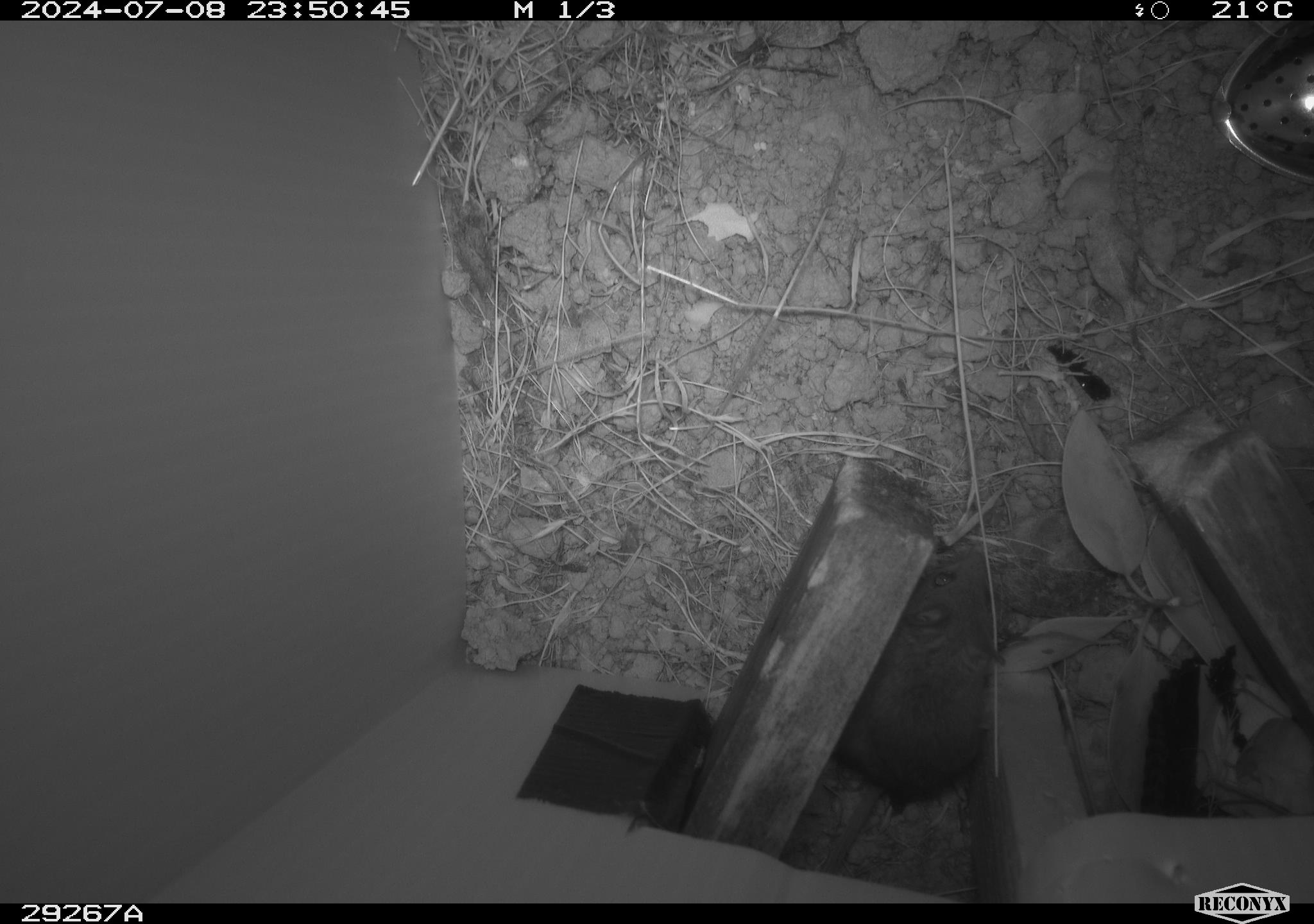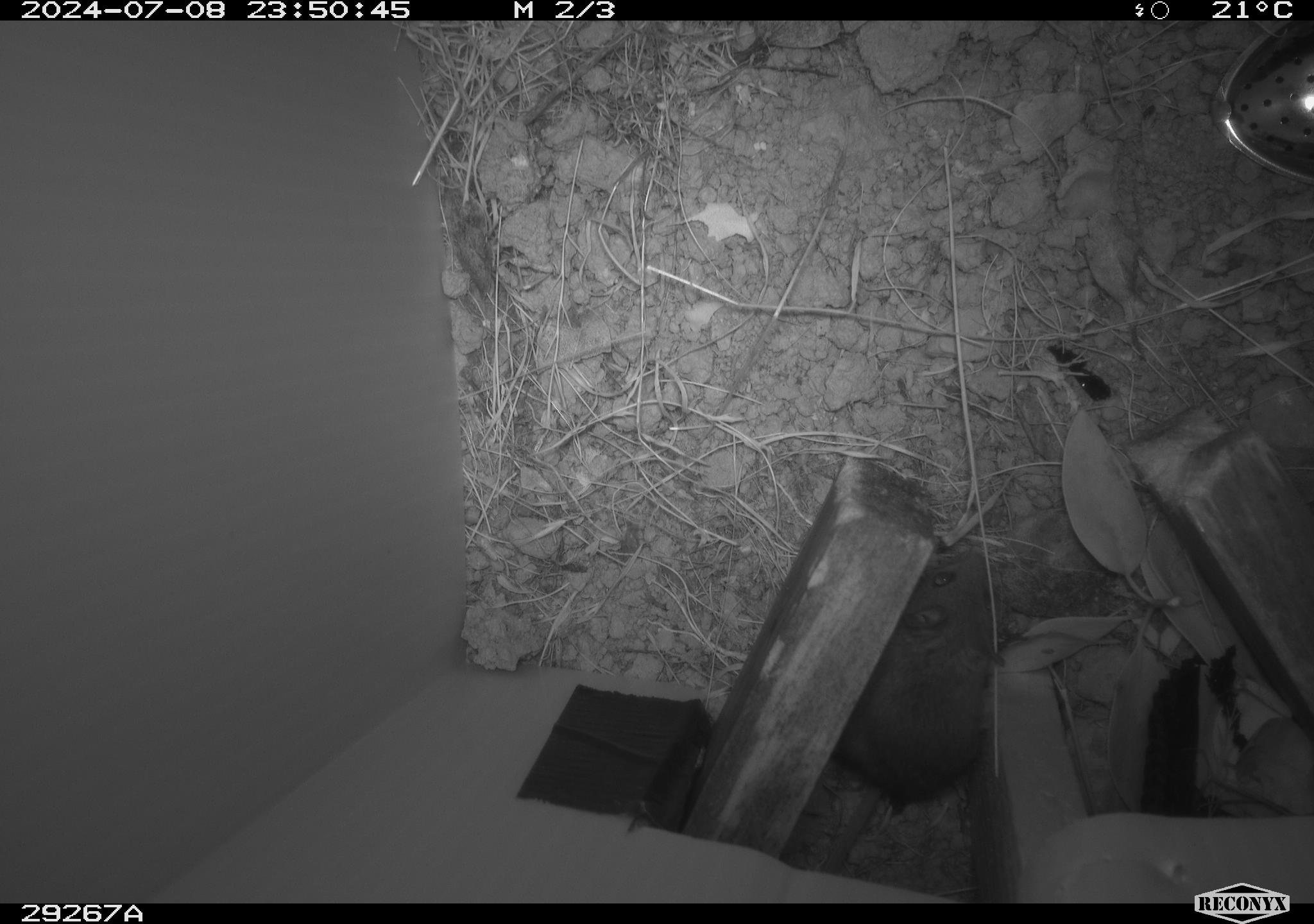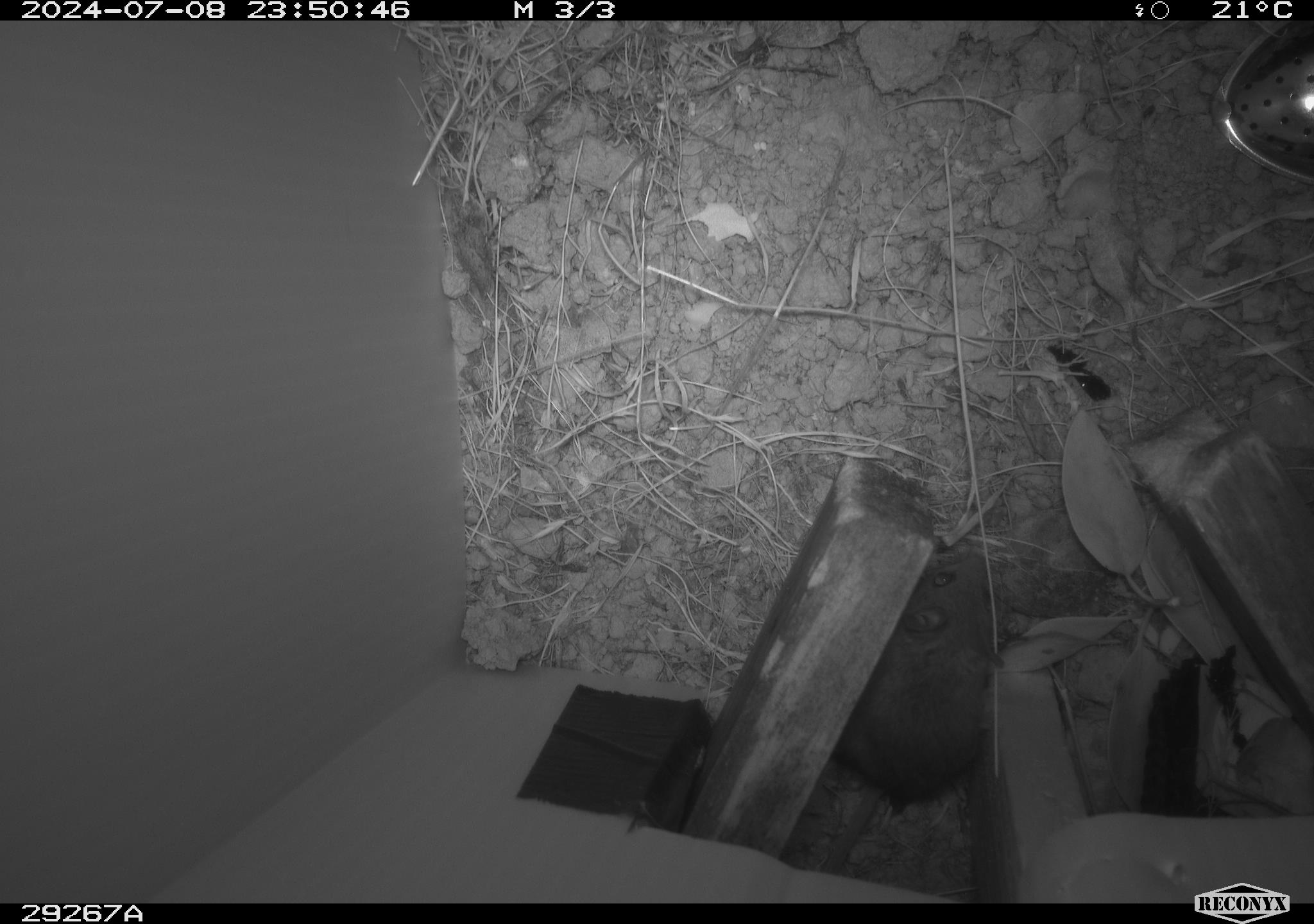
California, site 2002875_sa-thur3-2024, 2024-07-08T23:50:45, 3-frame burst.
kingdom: Animalia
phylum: Chordata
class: Mammalia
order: Rodentia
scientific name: Rodentia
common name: mouse species